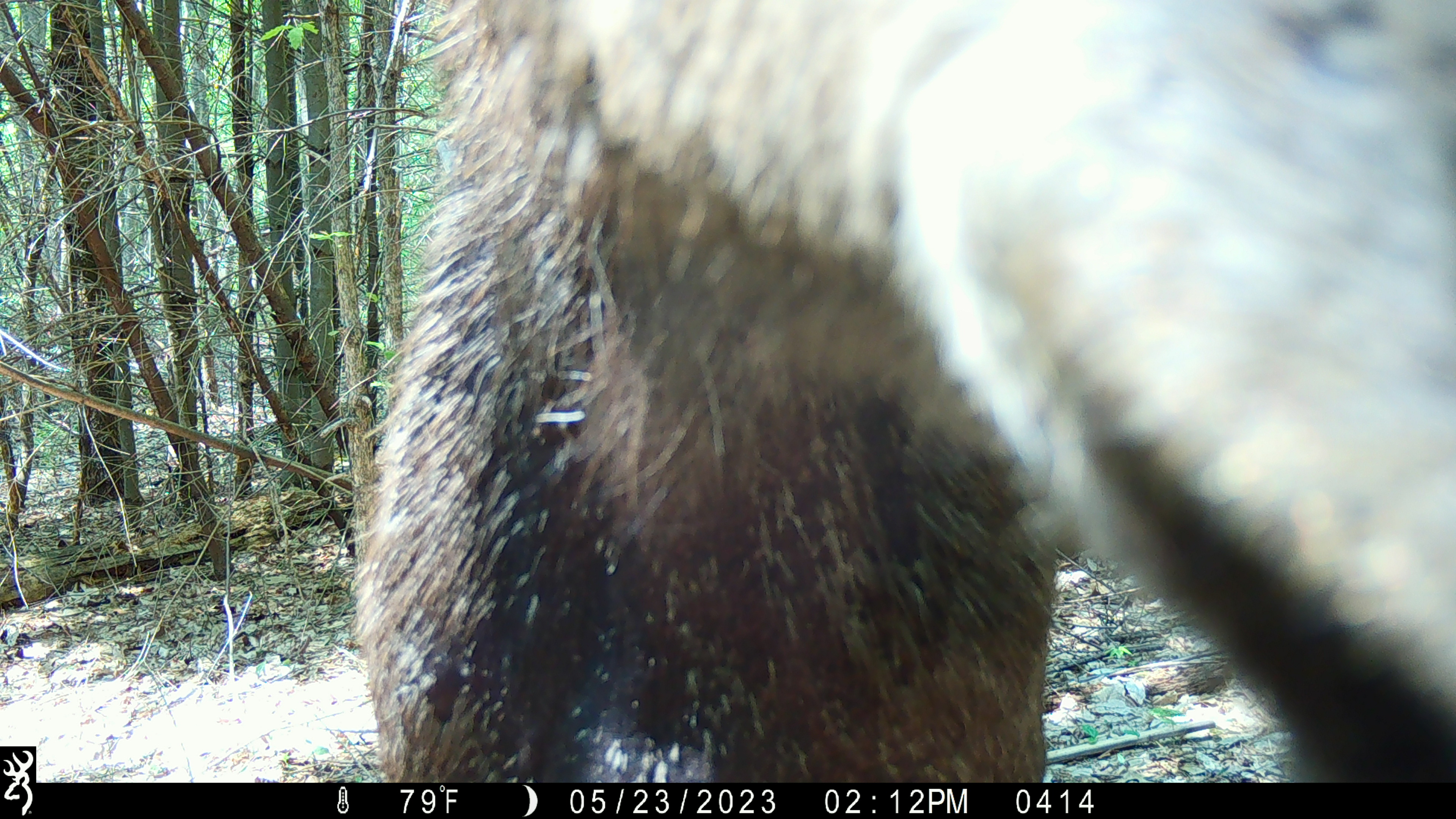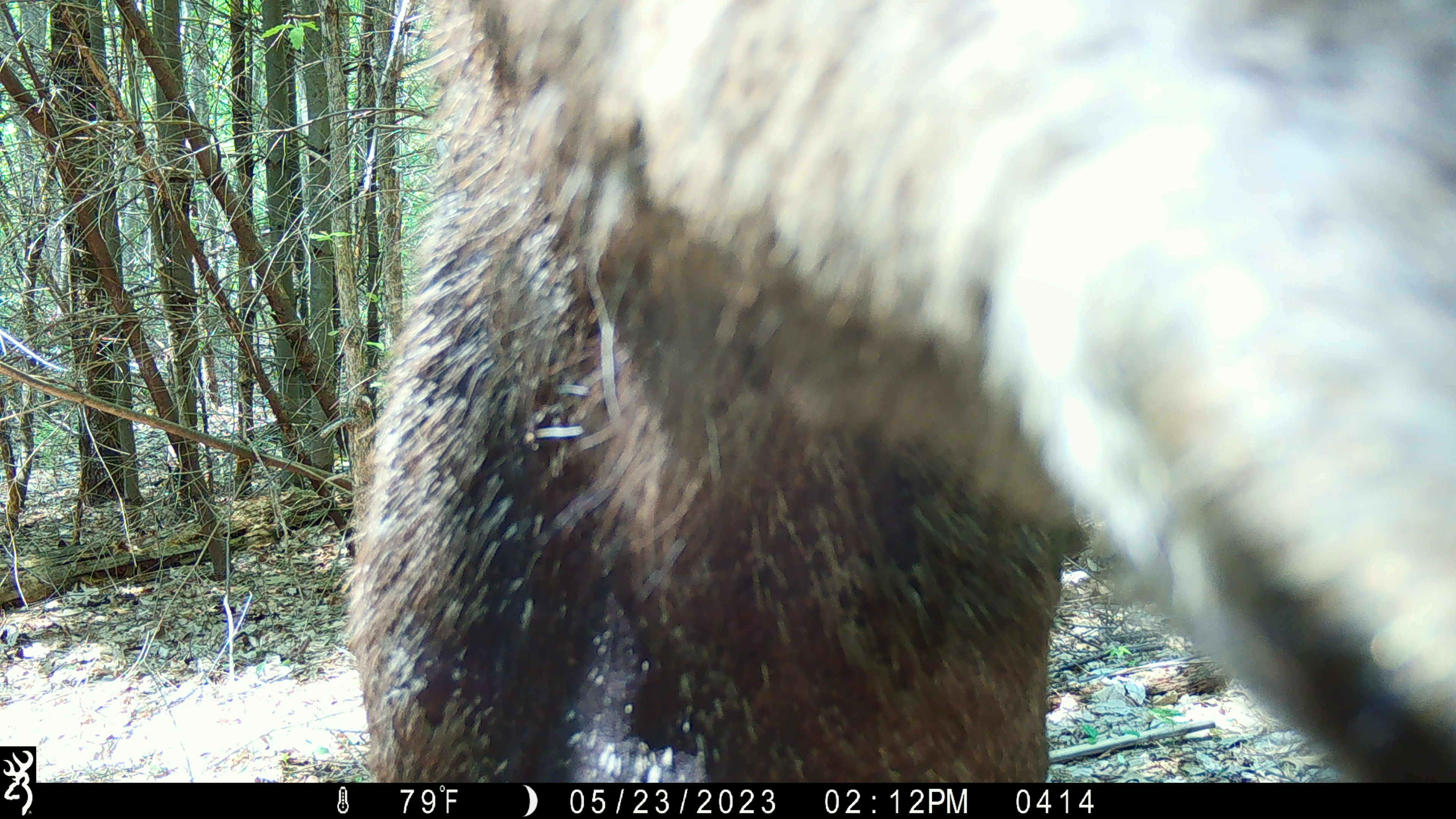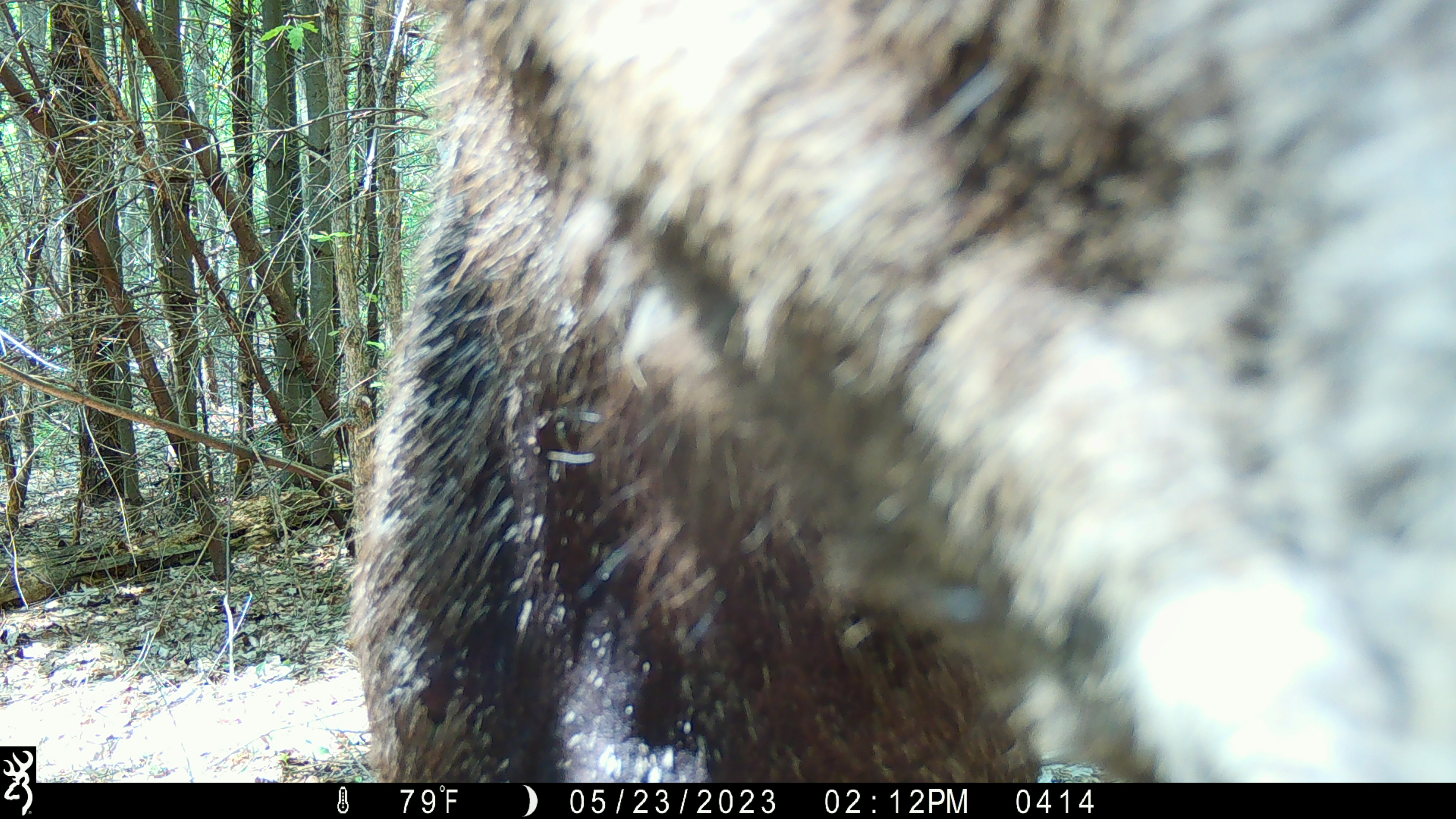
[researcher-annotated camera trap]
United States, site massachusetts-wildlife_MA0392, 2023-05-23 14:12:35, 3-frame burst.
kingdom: Animalia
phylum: Chordata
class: Mammalia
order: Artiodactyla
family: Cervidae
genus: Alces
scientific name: Alces alces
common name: moose